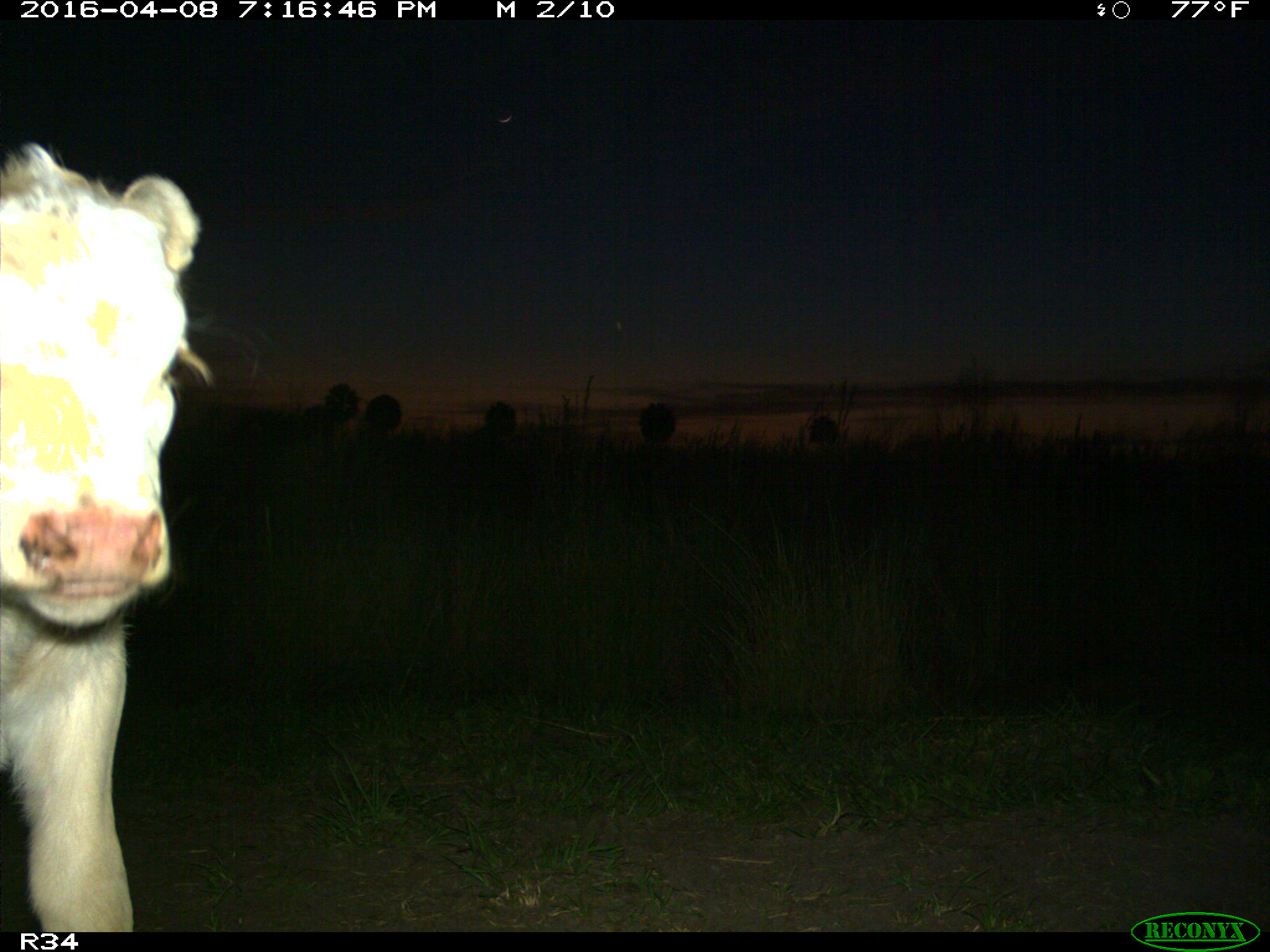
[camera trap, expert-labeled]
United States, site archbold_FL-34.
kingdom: Animalia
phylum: Chordata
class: Mammalia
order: Artiodactyla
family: Bovidae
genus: Bos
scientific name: Bos taurus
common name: domestic cow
Bos taurus (domestic cow).